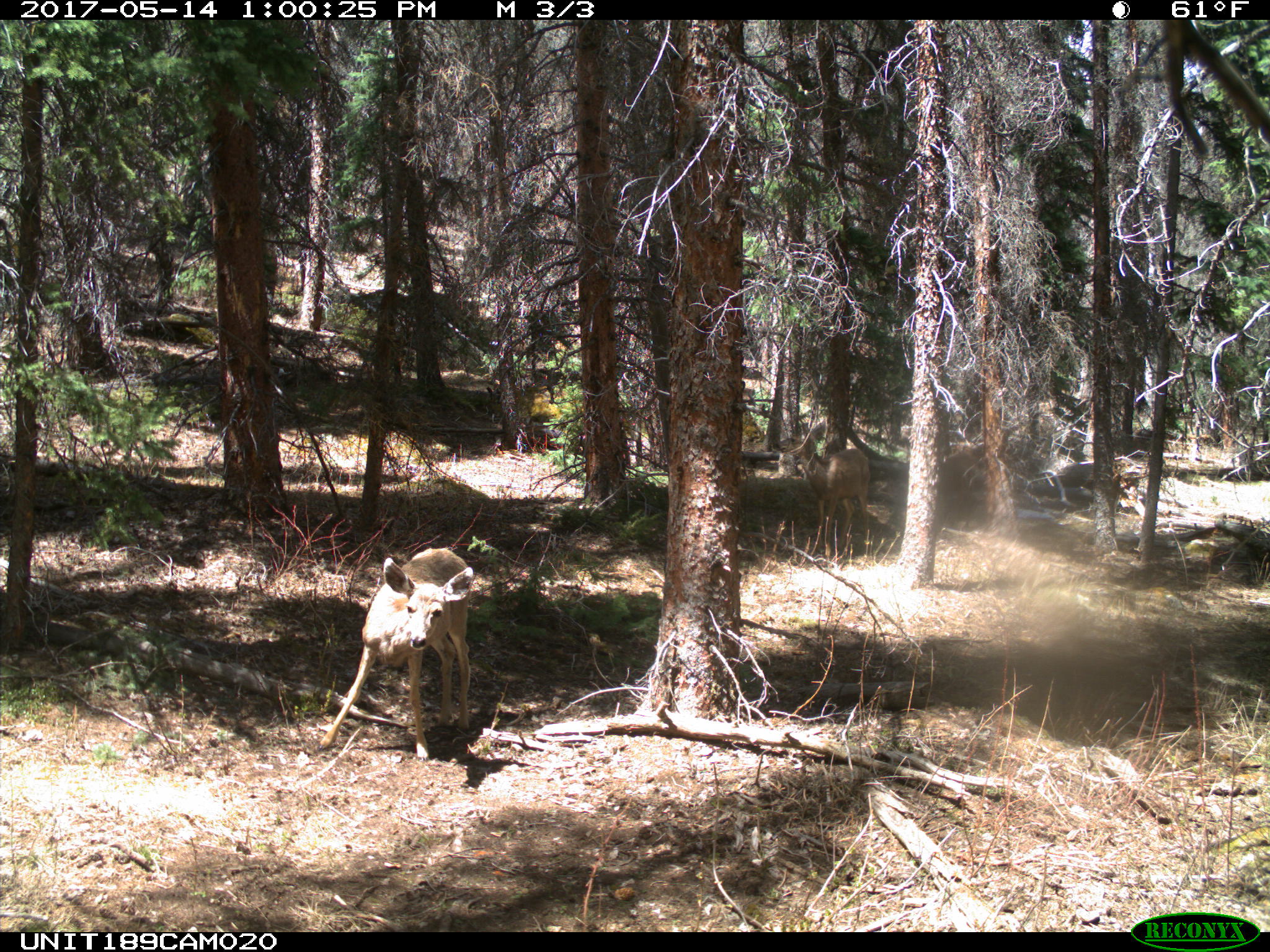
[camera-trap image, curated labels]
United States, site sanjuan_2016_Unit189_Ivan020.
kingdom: Animalia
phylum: Chordata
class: Mammalia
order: Artiodactyla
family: Cervidae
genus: Odocoileus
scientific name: Odocoileus hemionus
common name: mule deer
Odocoileus hemionus (mule deer).